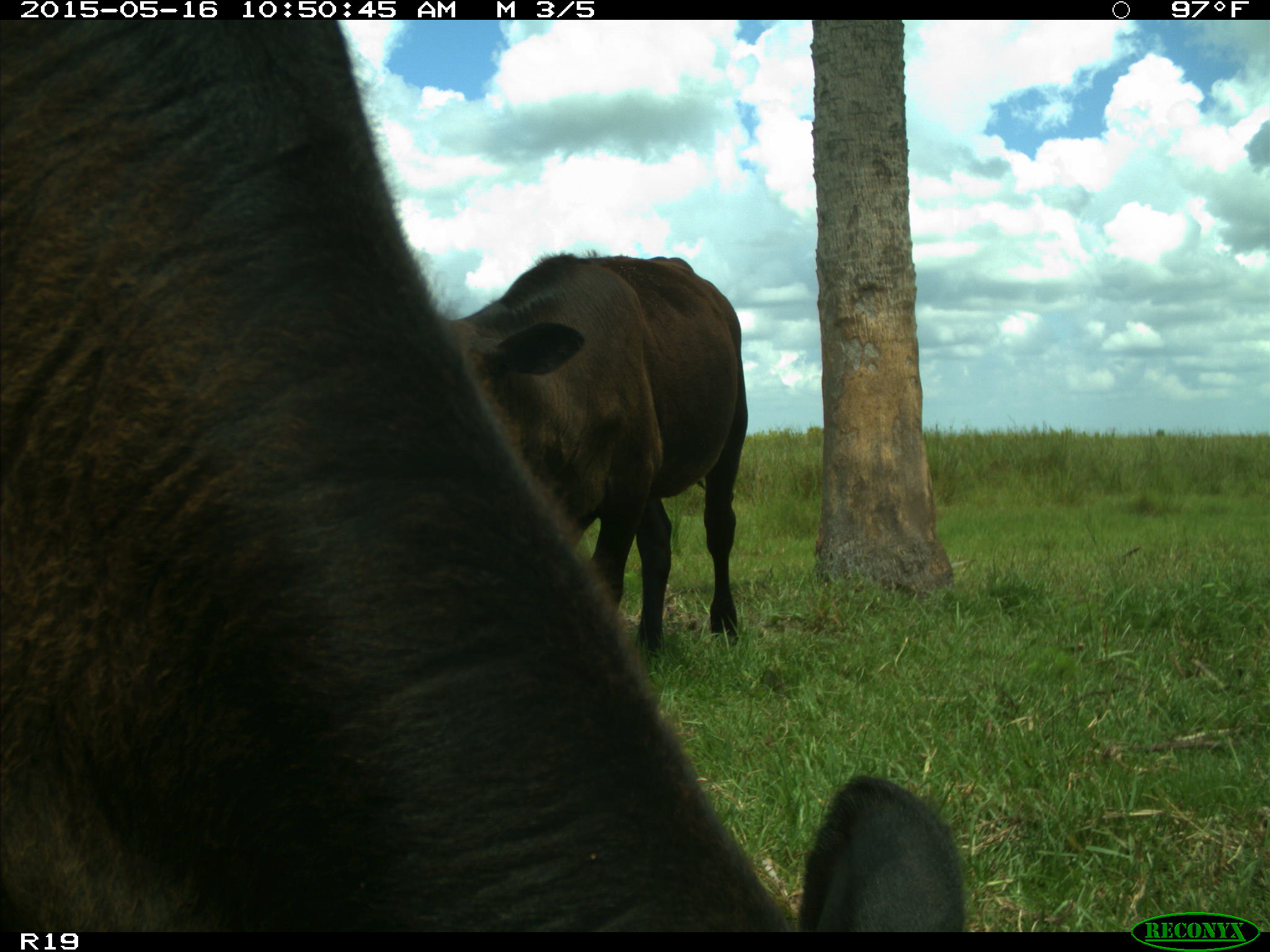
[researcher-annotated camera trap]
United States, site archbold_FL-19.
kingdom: Animalia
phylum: Chordata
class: Mammalia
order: Artiodactyla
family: Bovidae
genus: Bos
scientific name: Bos taurus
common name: domestic cow